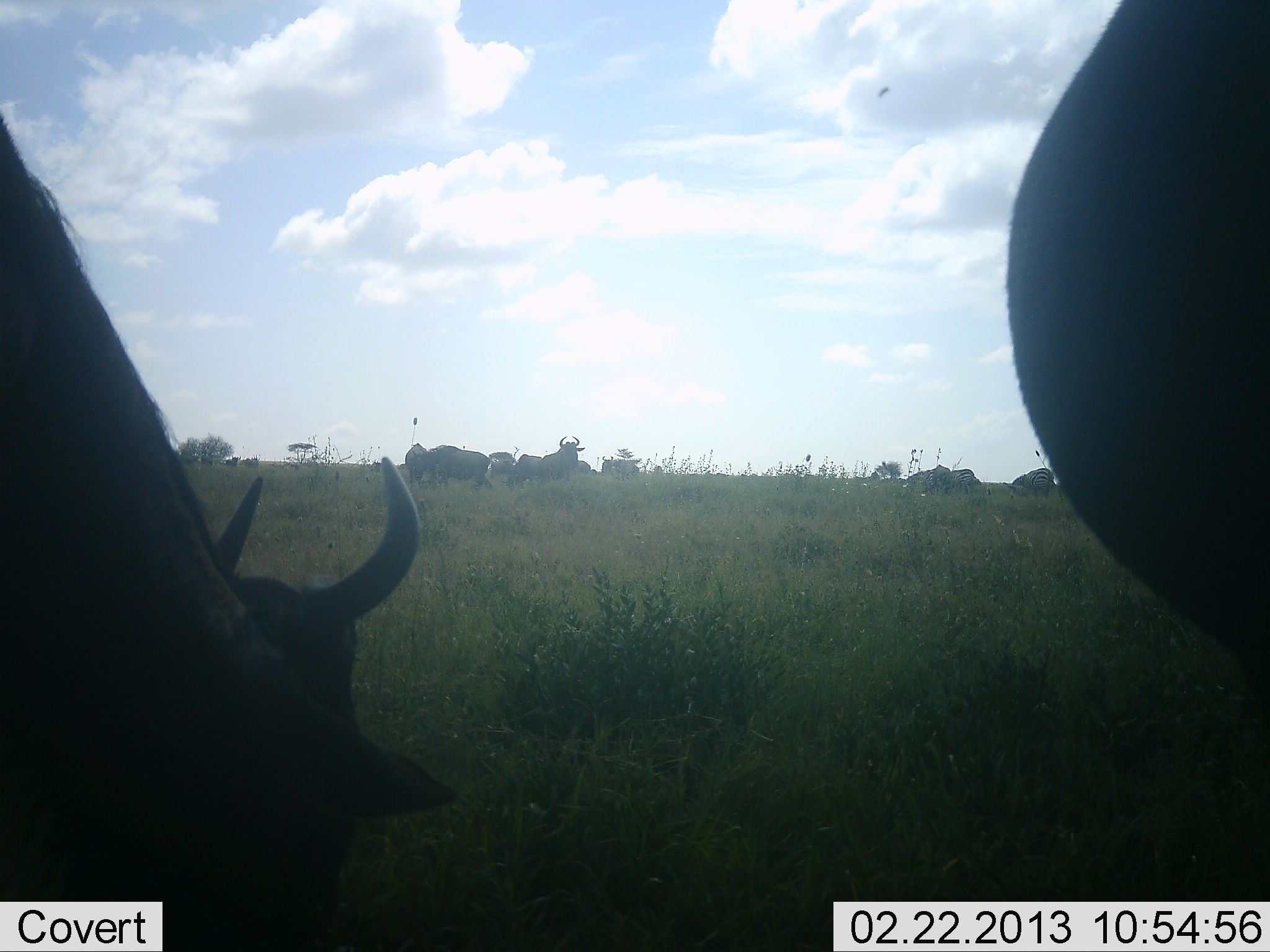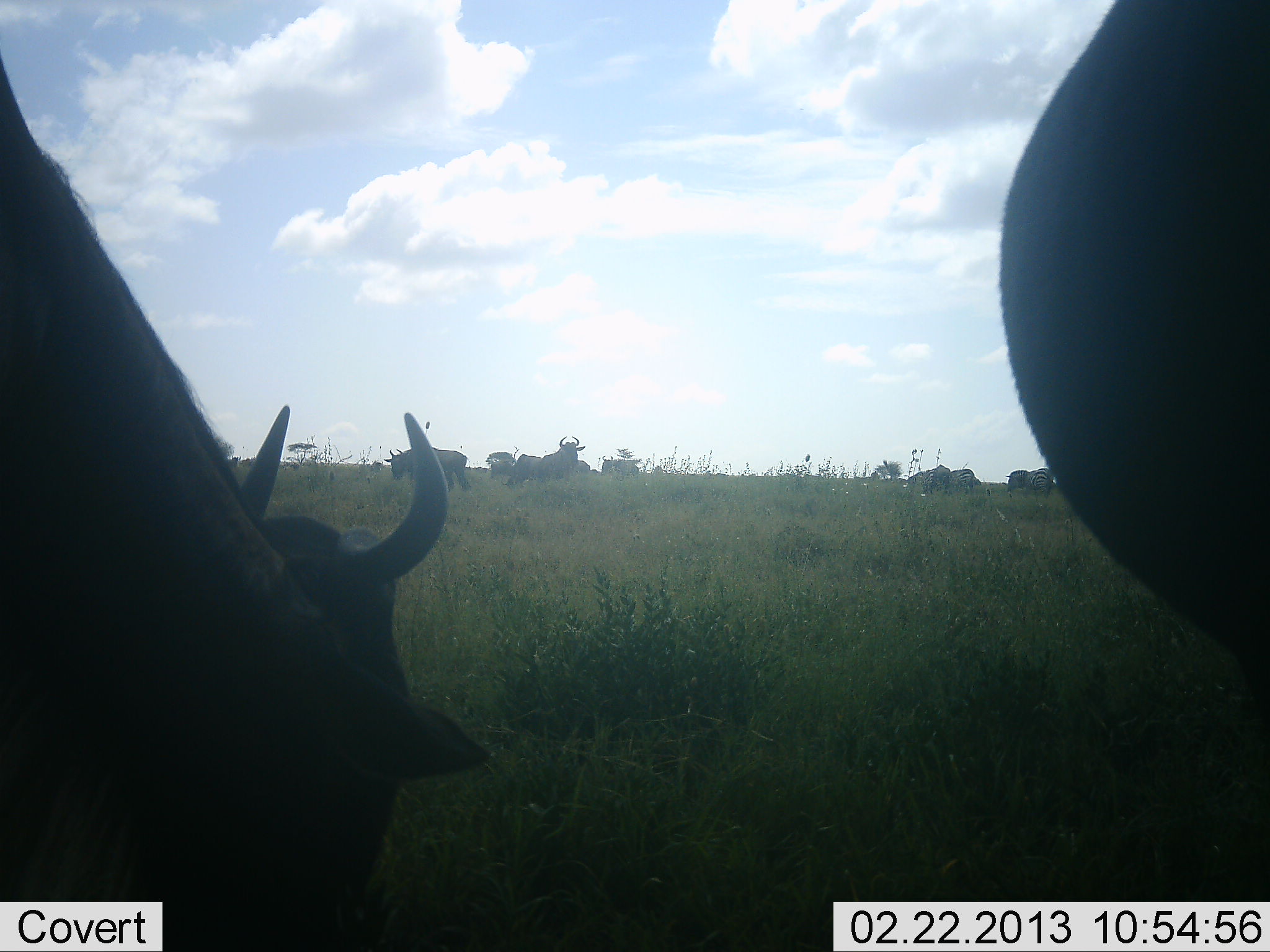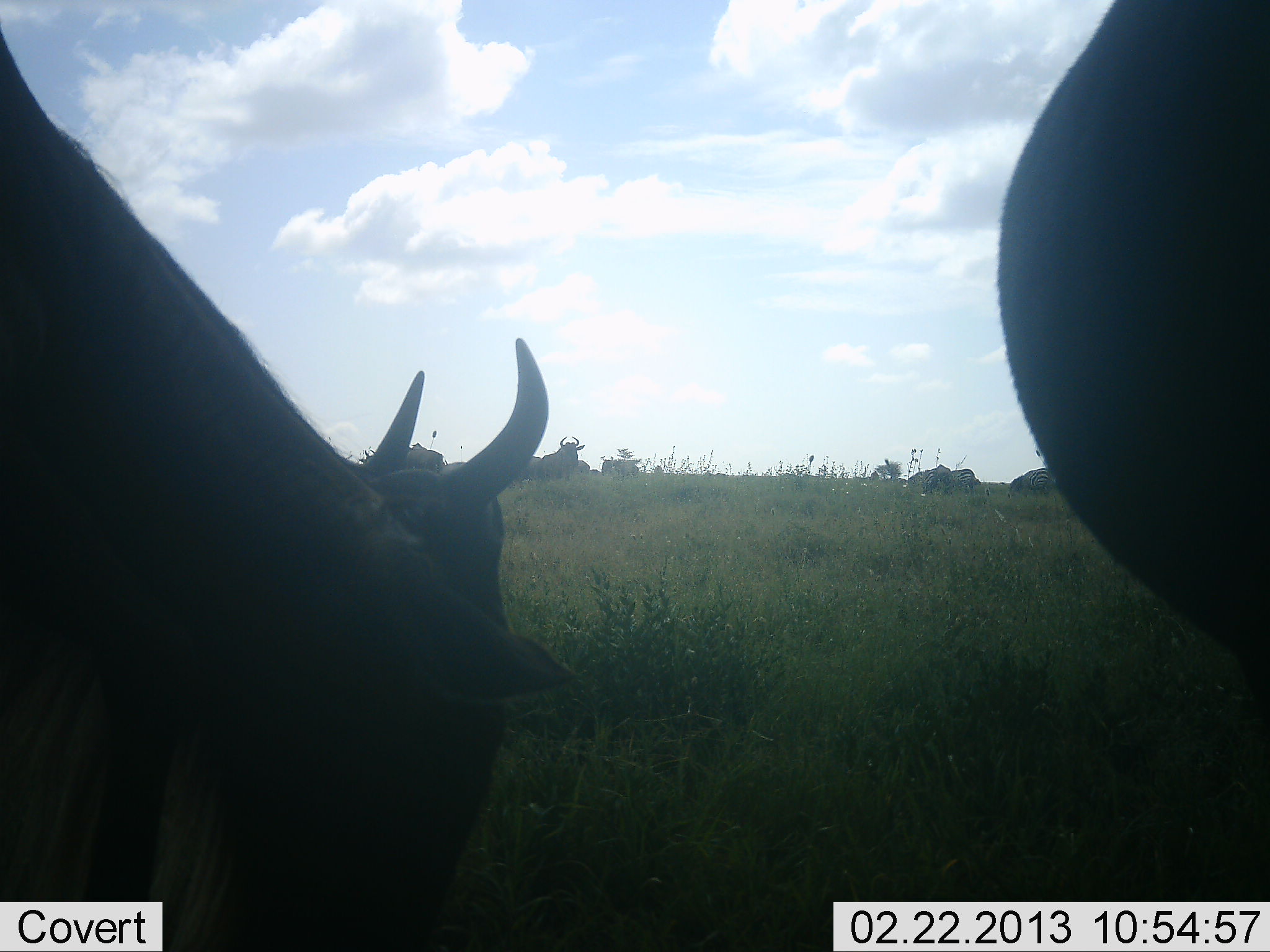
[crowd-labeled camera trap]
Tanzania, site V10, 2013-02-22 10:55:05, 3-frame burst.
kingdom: Animalia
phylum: Chordata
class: Mammalia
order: Artiodactyla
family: Bovidae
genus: Connochaetes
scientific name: Connochaetes taurinus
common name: blue wildebeest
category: wildebeest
Wildebeest (blue wildebeest) (Connochaetes taurinus), count 10. Behavior (volunteer vote fractions): standing 78%, resting 9%, moving 31%, interacting 0%. Young present (vote fraction): 0%. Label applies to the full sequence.